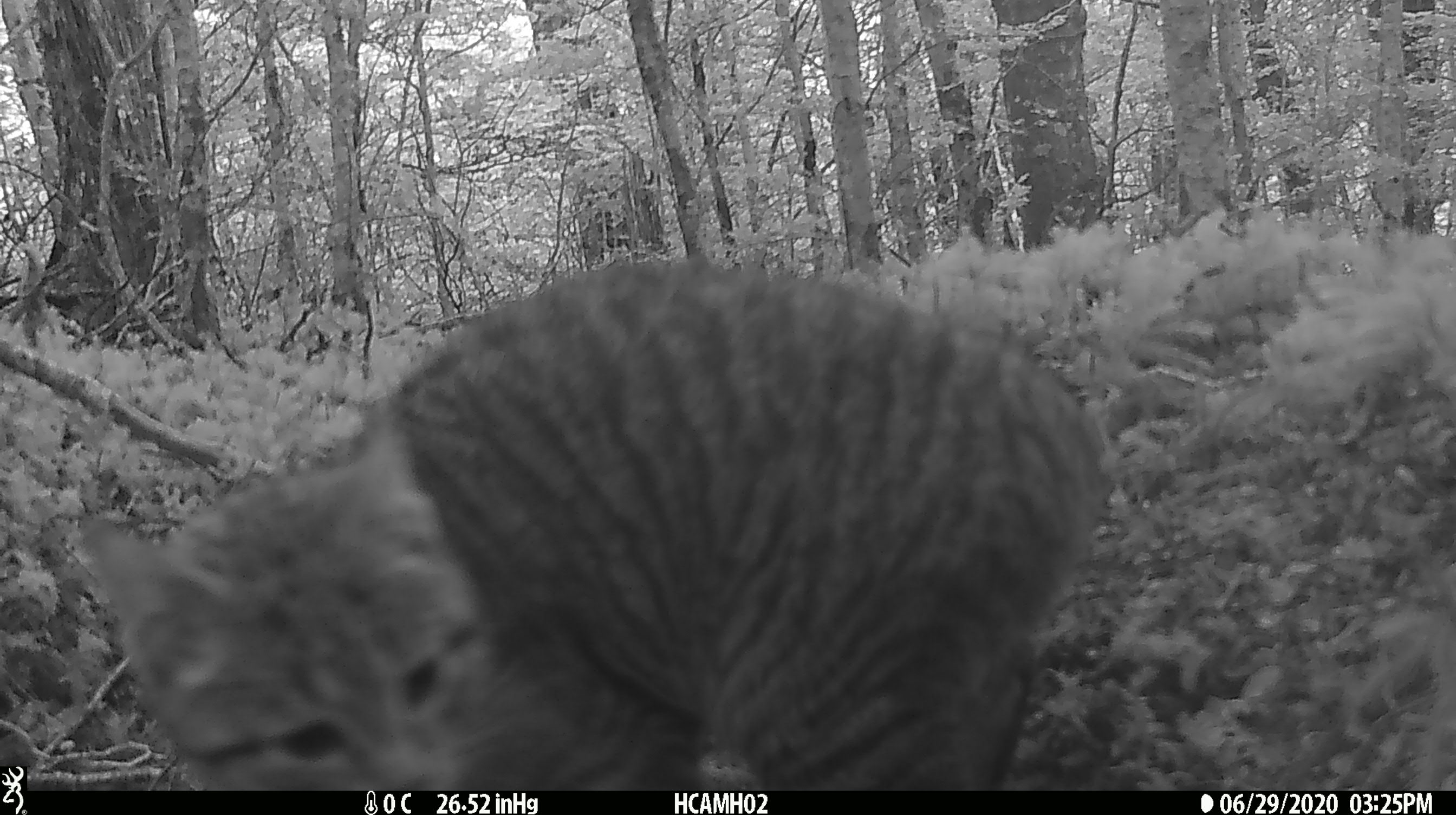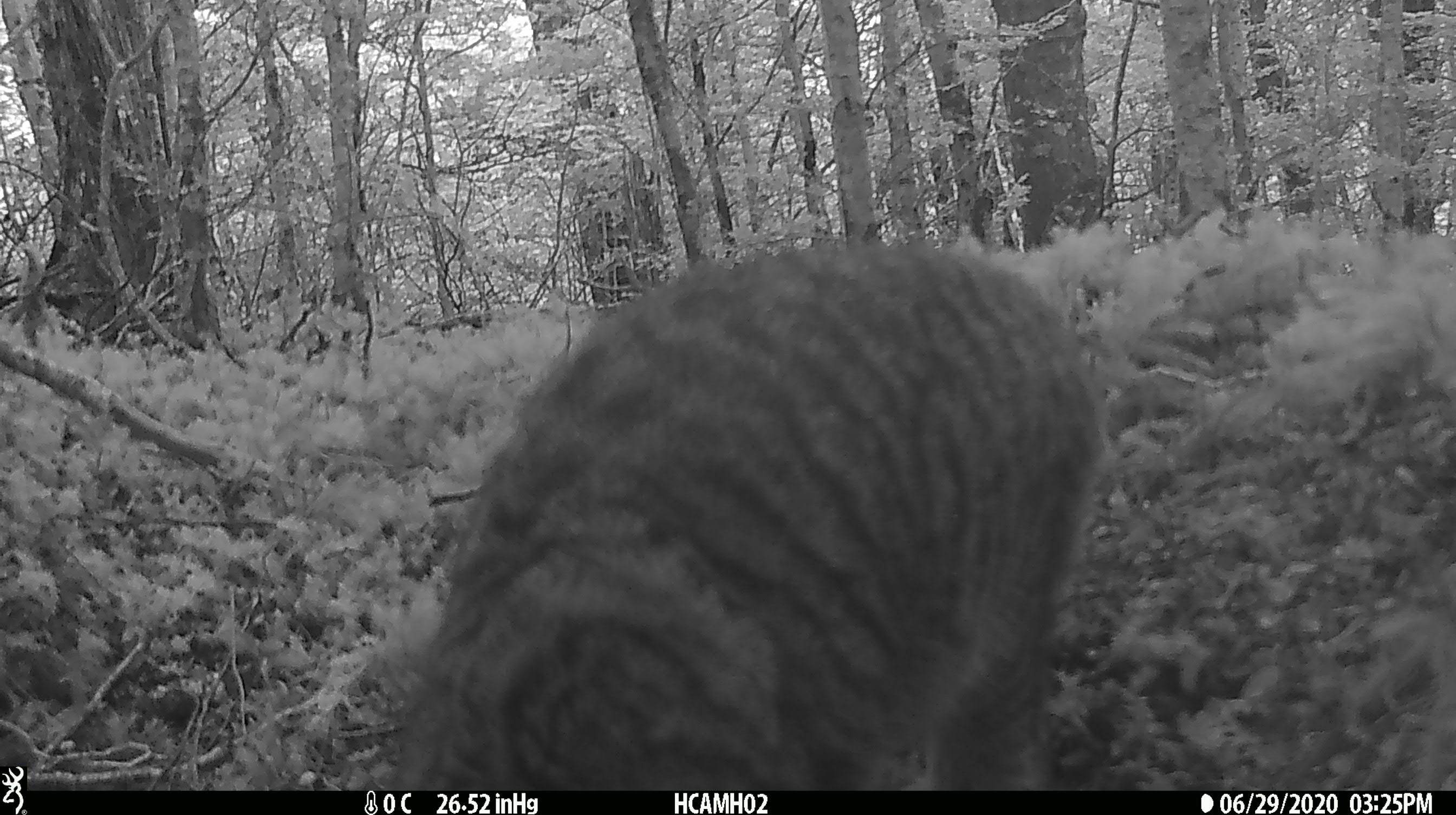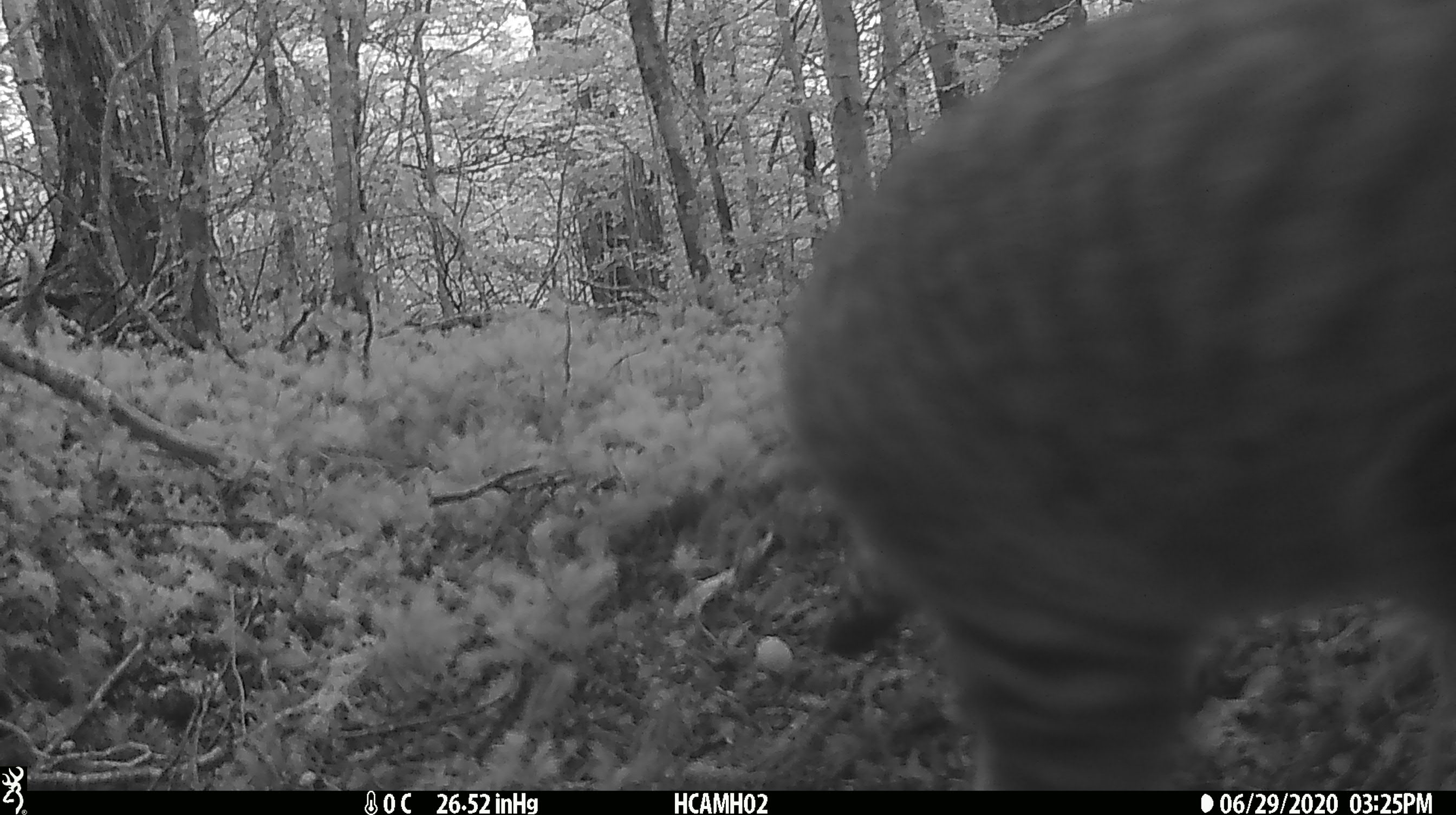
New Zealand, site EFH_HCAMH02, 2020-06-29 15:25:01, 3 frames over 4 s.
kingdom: Animalia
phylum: Chordata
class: Mammalia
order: Carnivora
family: Felidae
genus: Felis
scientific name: Felis catus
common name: domestic cat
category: cat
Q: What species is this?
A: Cat (domestic cat) (Felis catus).